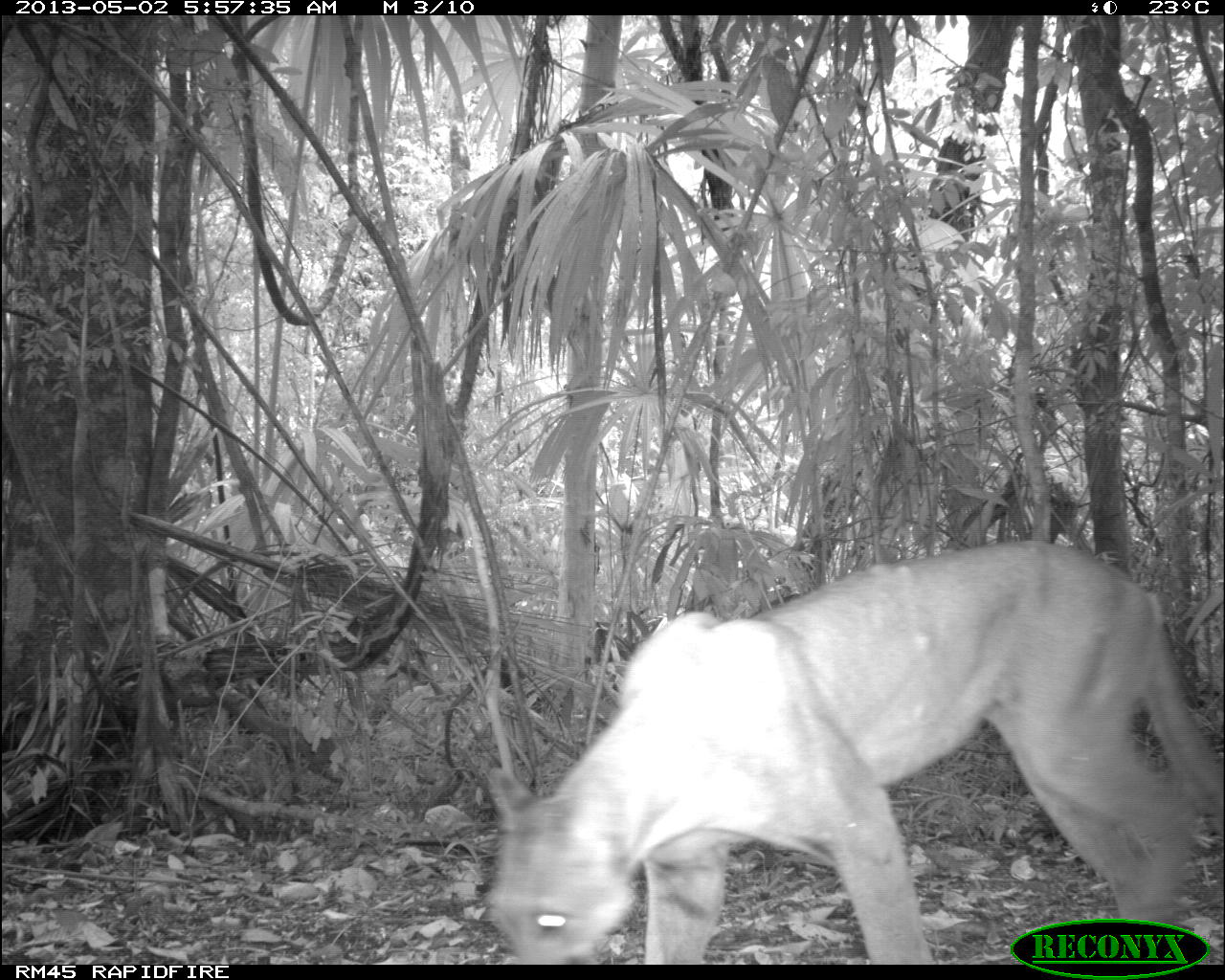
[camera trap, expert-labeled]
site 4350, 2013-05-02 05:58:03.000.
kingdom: Animalia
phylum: Chordata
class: Mammalia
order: Carnivora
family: Felidae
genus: Puma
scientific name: Puma concolor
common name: mountain lion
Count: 1.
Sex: male.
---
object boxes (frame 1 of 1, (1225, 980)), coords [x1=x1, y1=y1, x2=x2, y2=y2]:
puma concolor: [x1=488, y1=544, x2=1222, y2=960]